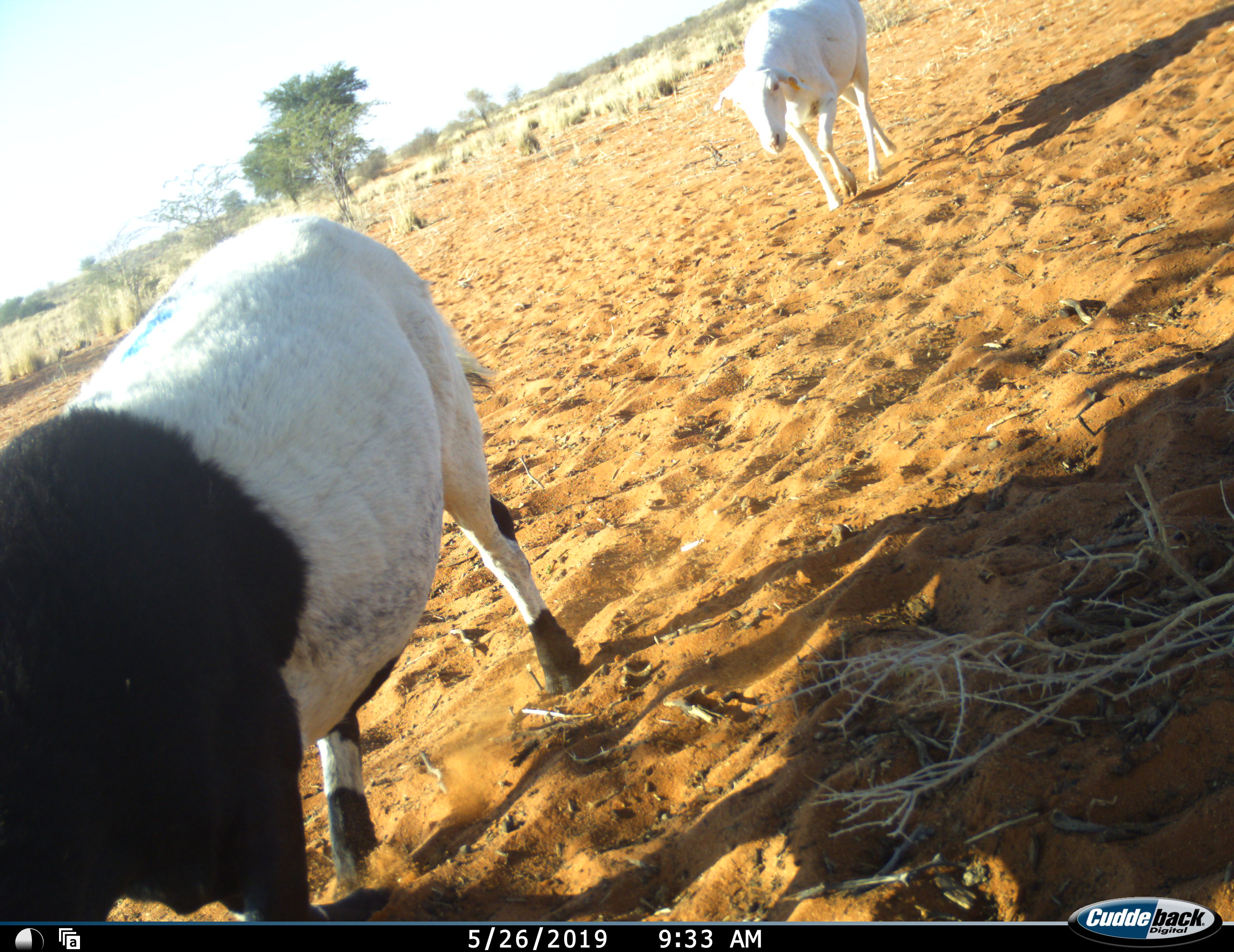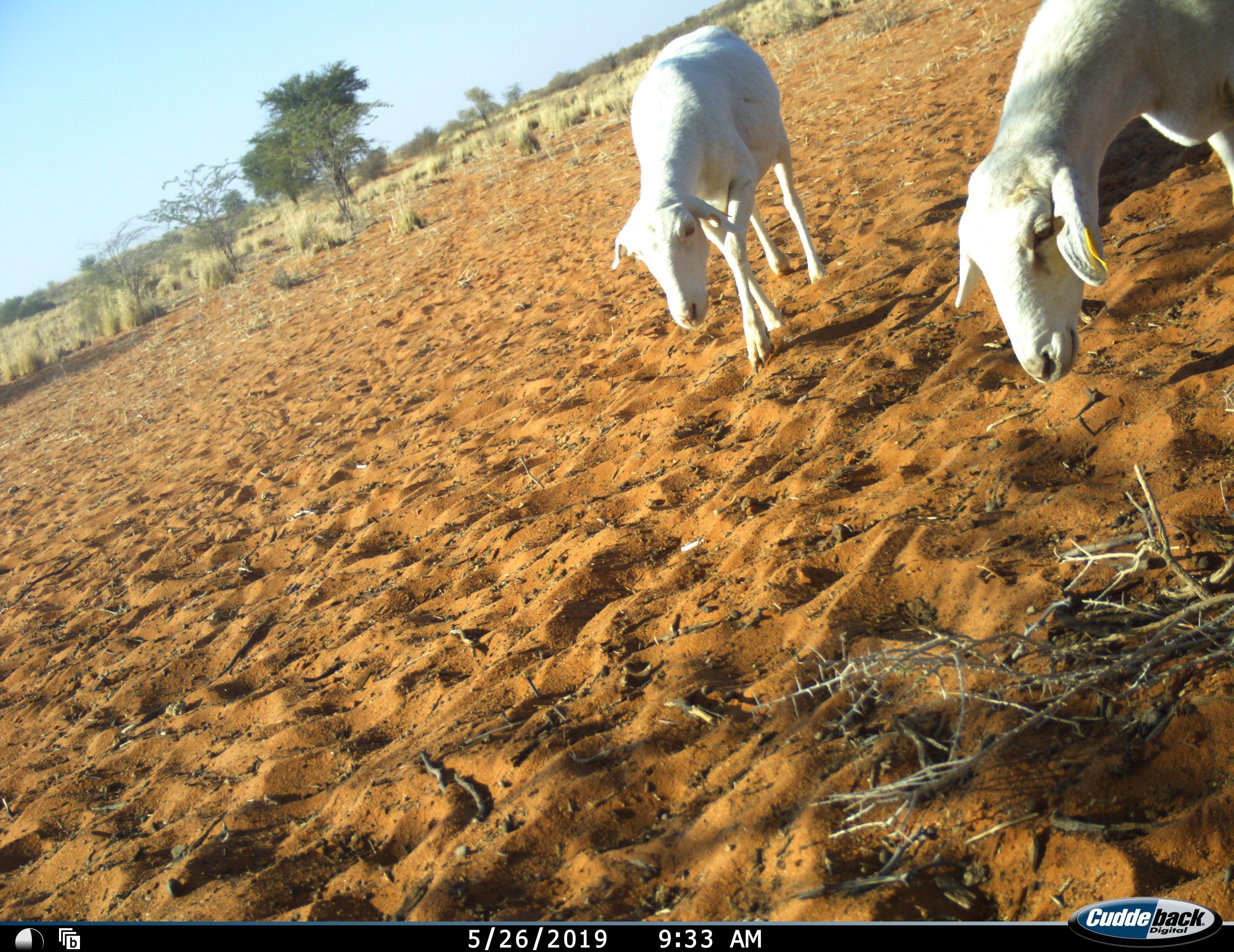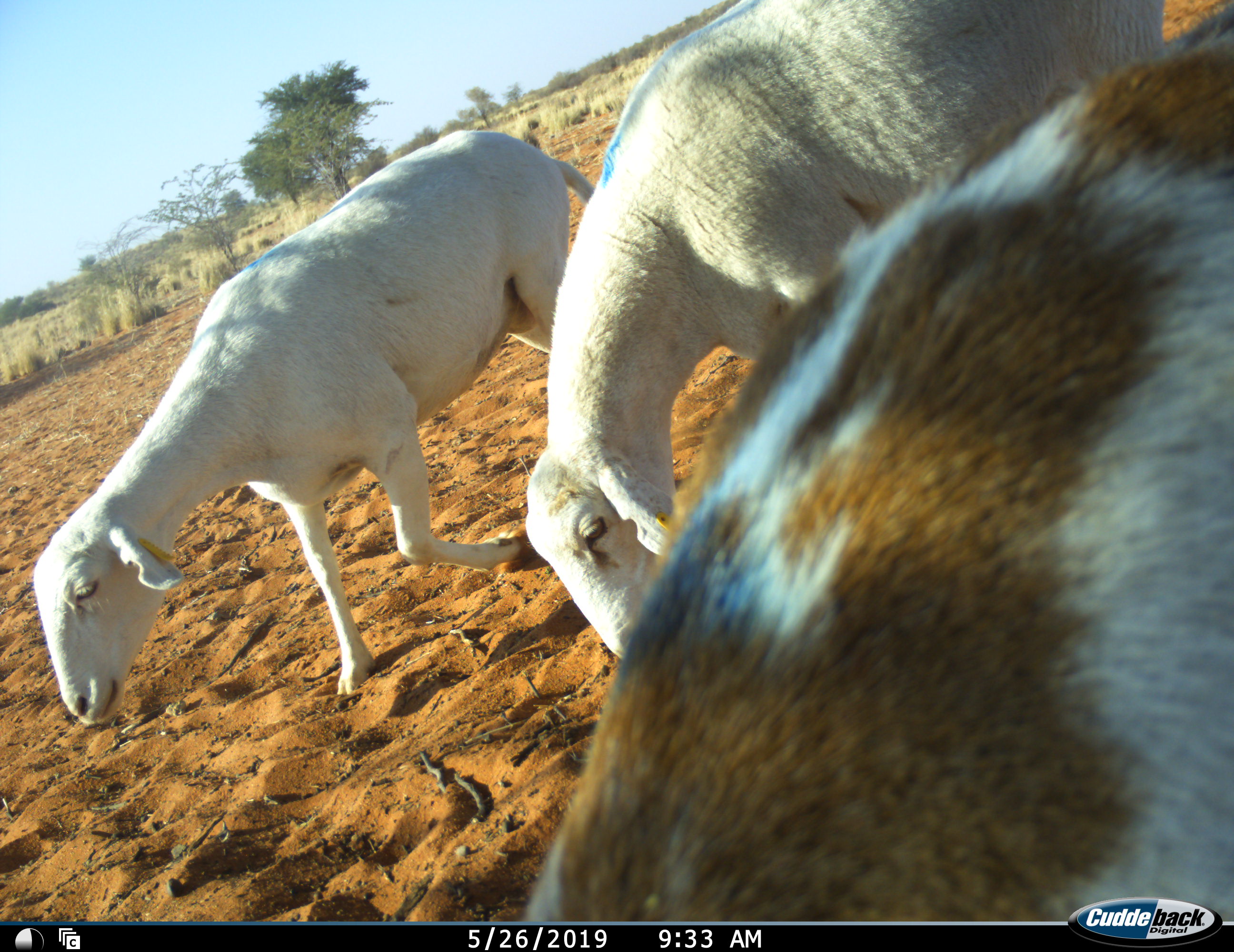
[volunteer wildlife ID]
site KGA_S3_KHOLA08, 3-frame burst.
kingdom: Animalia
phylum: Chordata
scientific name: Vertebrata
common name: domestic animal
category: domesticanimal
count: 4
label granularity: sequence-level